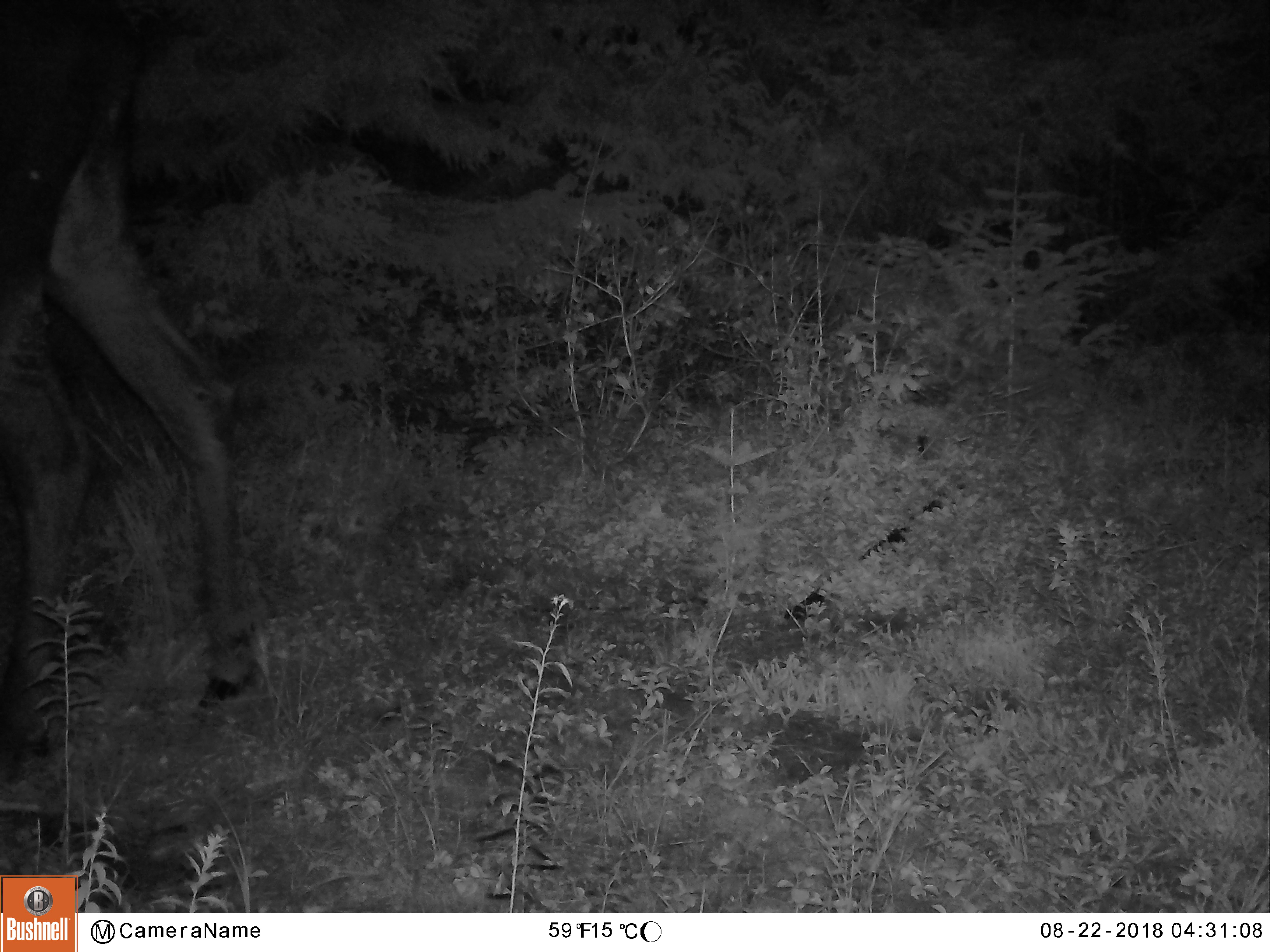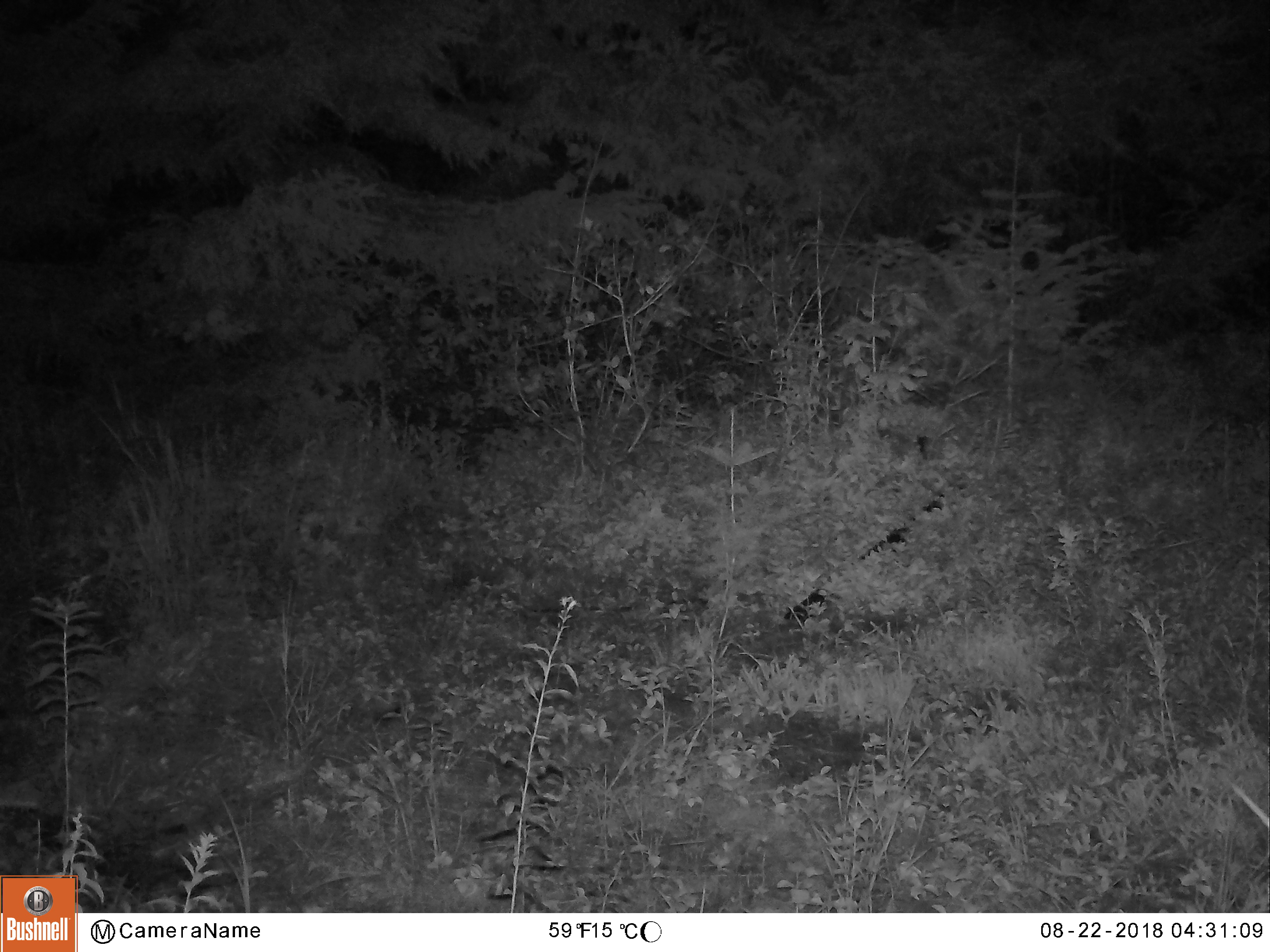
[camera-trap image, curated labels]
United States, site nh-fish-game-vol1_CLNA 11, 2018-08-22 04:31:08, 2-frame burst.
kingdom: Animalia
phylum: Chordata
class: Mammalia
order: Artiodactyla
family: Cervidae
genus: Alces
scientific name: Alces alces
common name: moose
Moose (Alces alces).